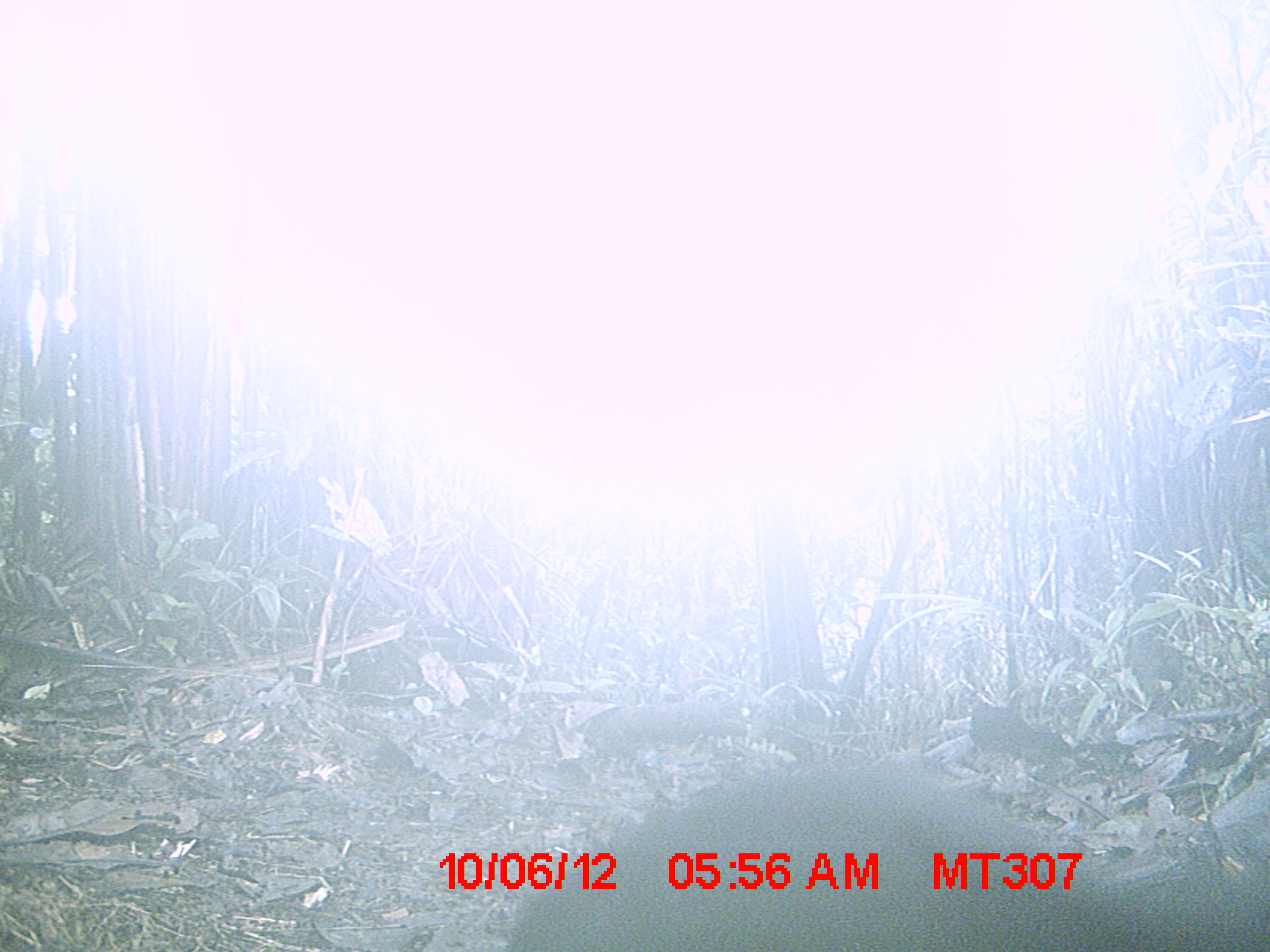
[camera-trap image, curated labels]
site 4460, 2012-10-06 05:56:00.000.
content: unidentified animal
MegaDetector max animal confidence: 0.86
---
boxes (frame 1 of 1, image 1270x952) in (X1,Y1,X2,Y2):
unknown: (499,757,1270,952)